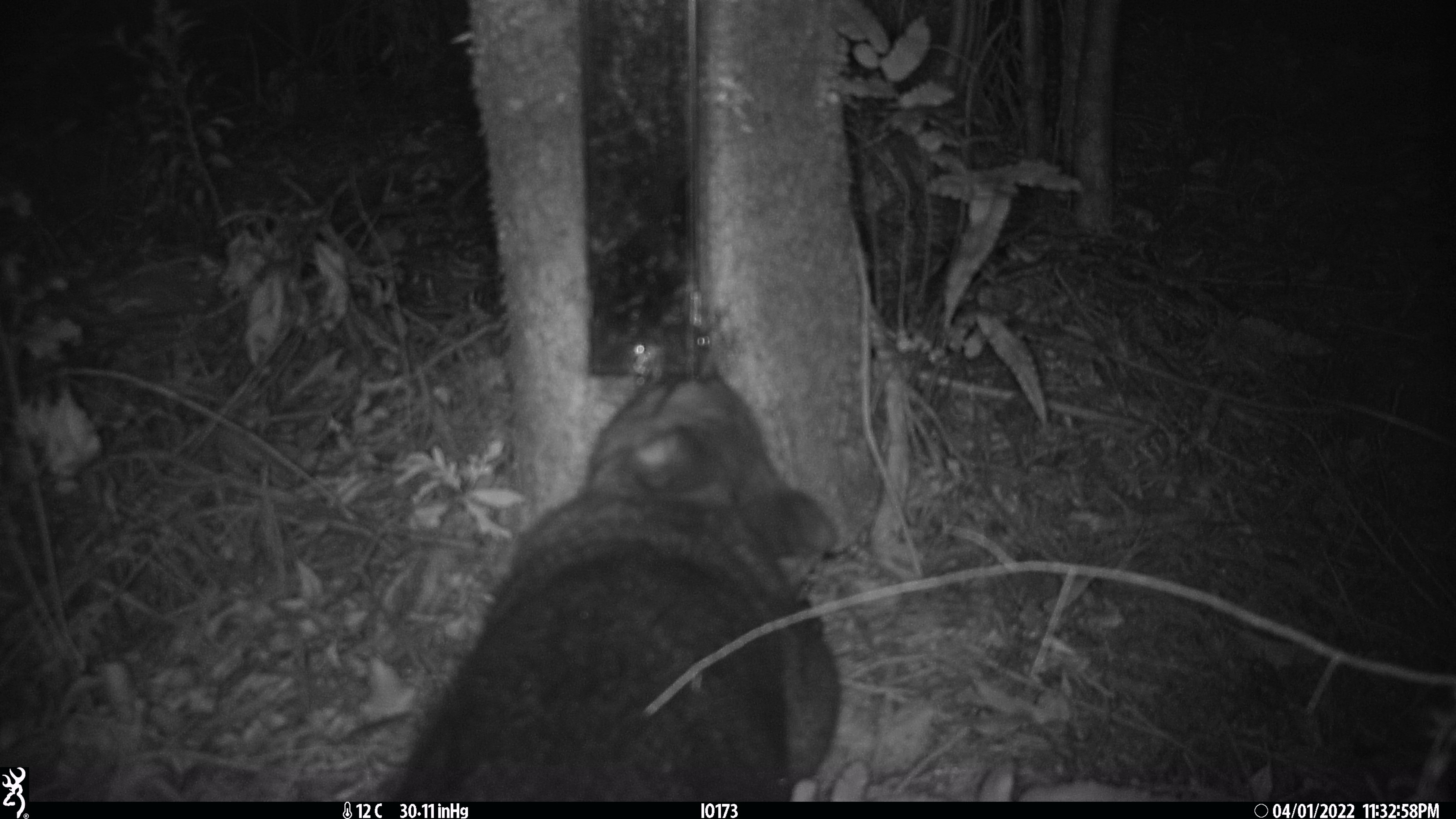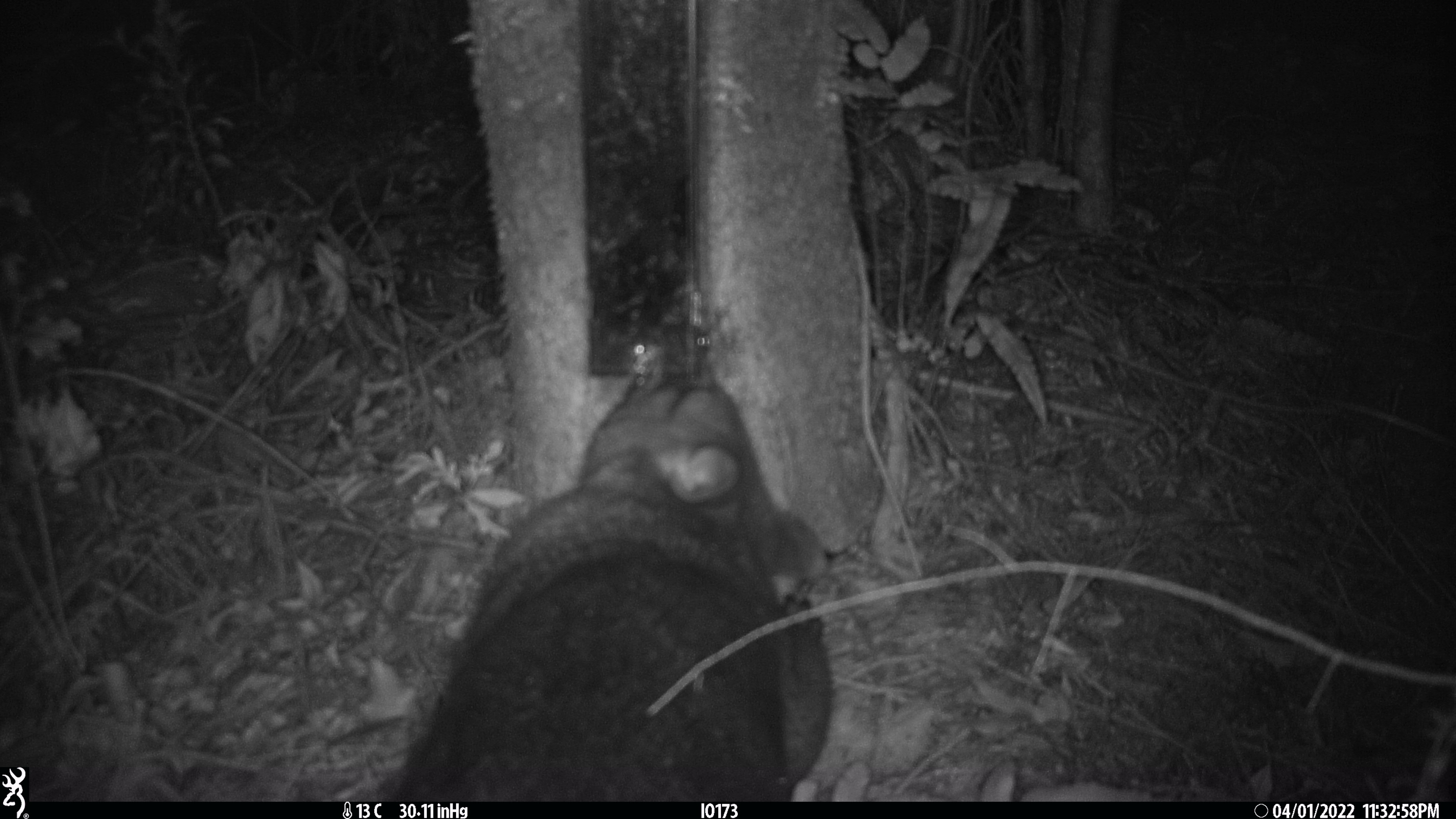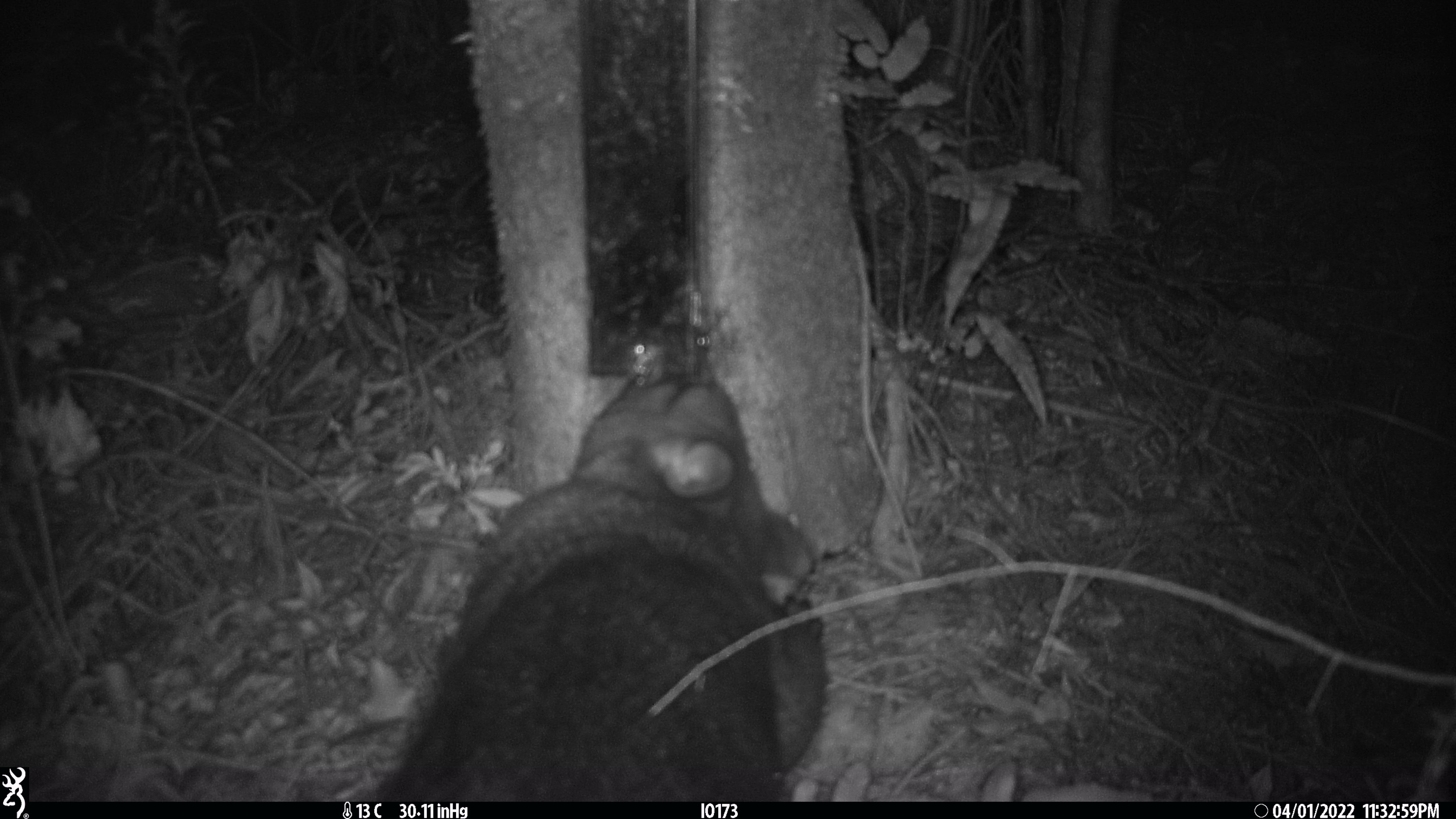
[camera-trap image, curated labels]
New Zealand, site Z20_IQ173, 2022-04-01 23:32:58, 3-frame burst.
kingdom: Animalia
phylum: Chordata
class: Mammalia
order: Diprotodontia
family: Phalangeridae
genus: Trichosurus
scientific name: Trichosurus vulpecula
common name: common brushtail possum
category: possum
Possum (common brushtail possum) (Trichosurus vulpecula).